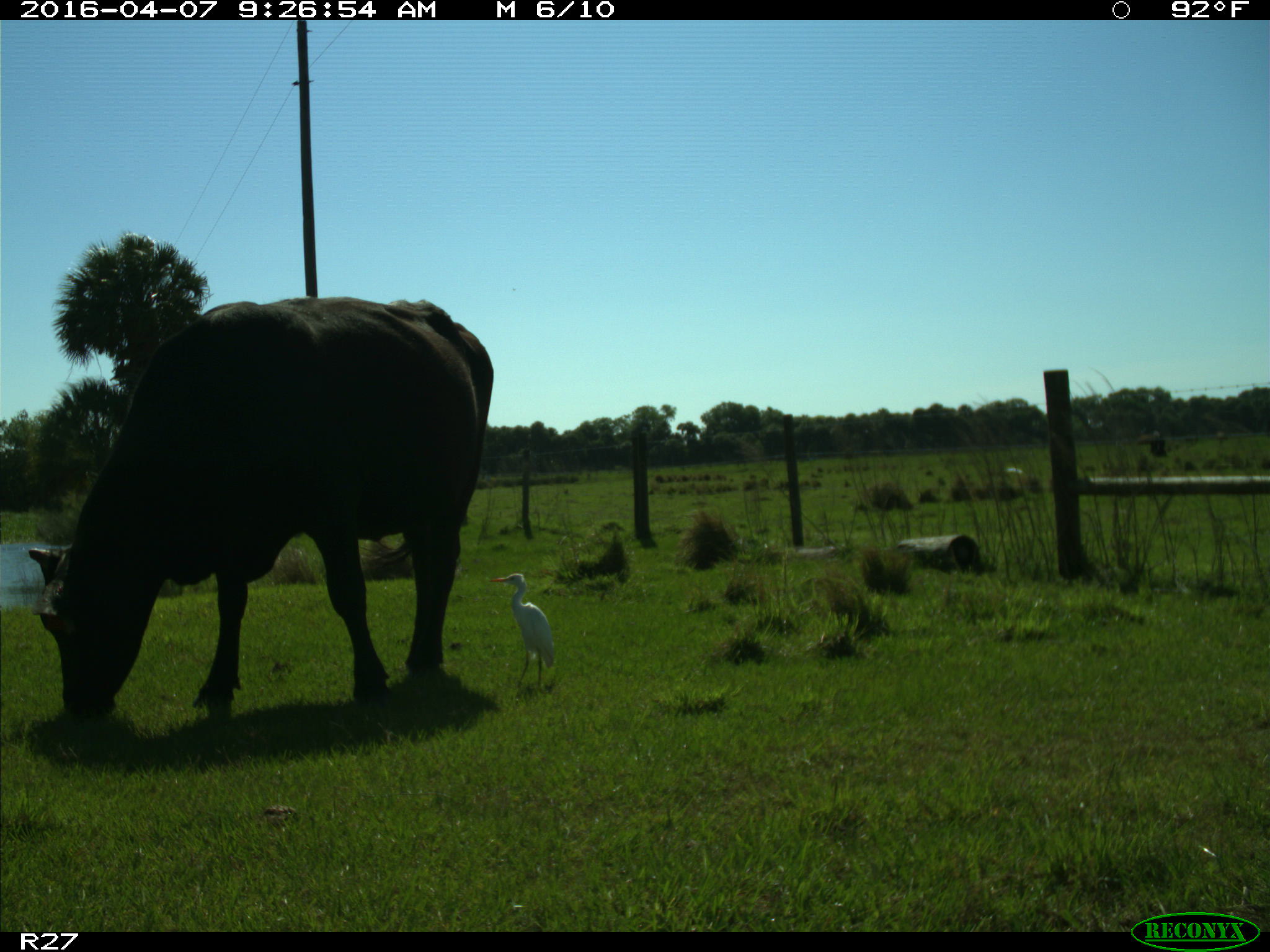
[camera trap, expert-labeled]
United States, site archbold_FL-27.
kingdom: Animalia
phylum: Chordata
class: Mammalia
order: Artiodactyla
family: Bovidae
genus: Bos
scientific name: Bos taurus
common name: domestic cow